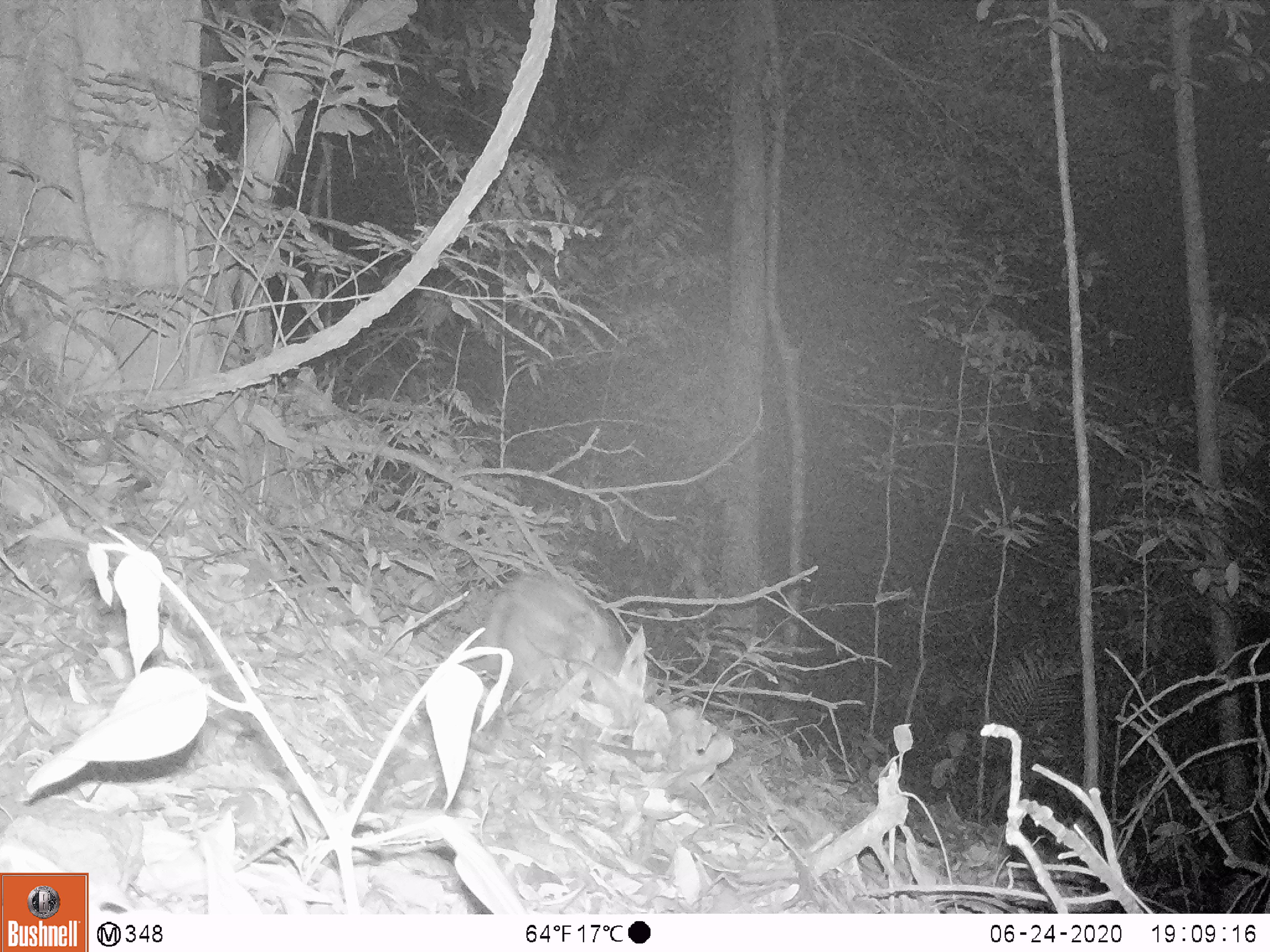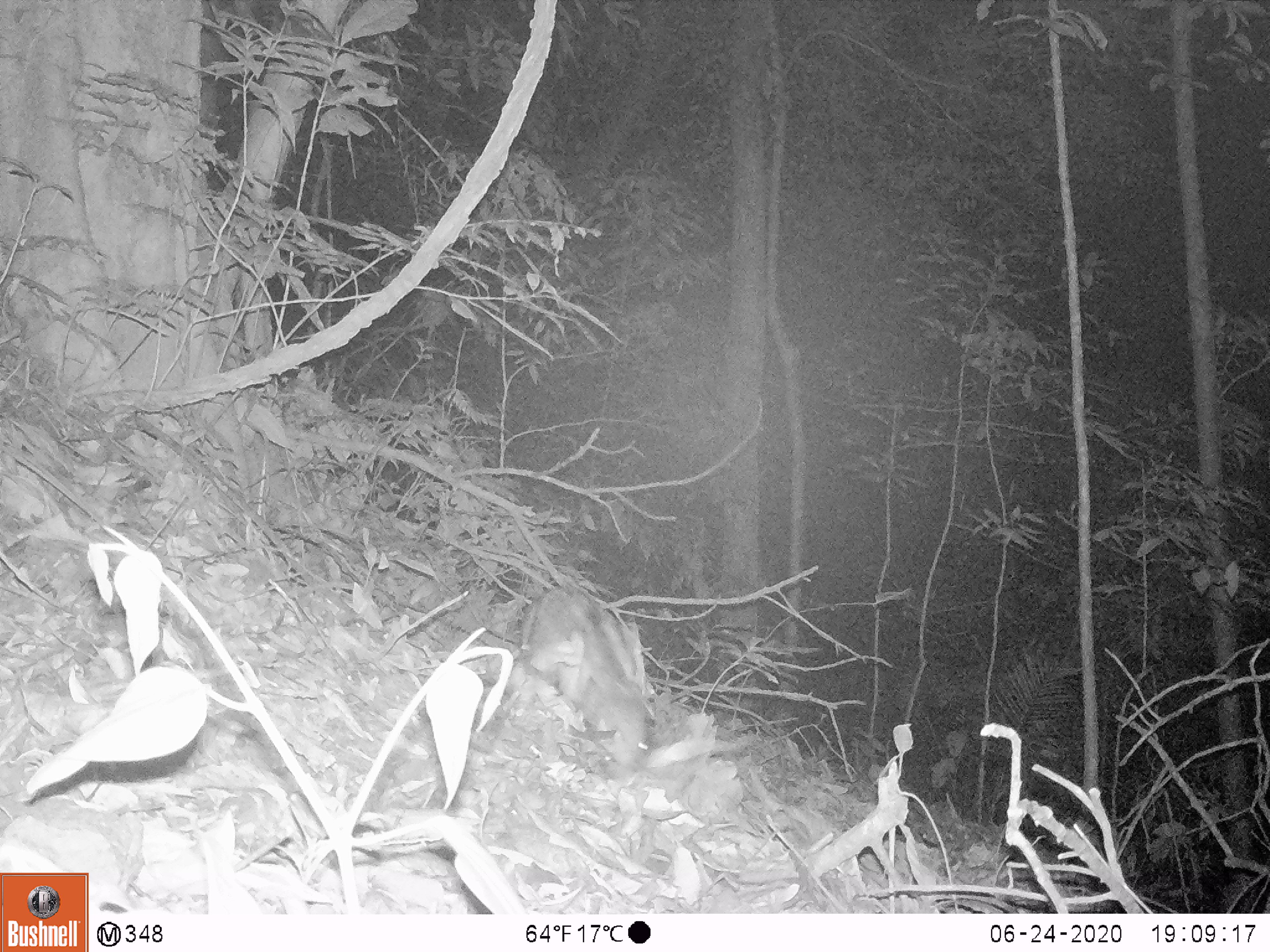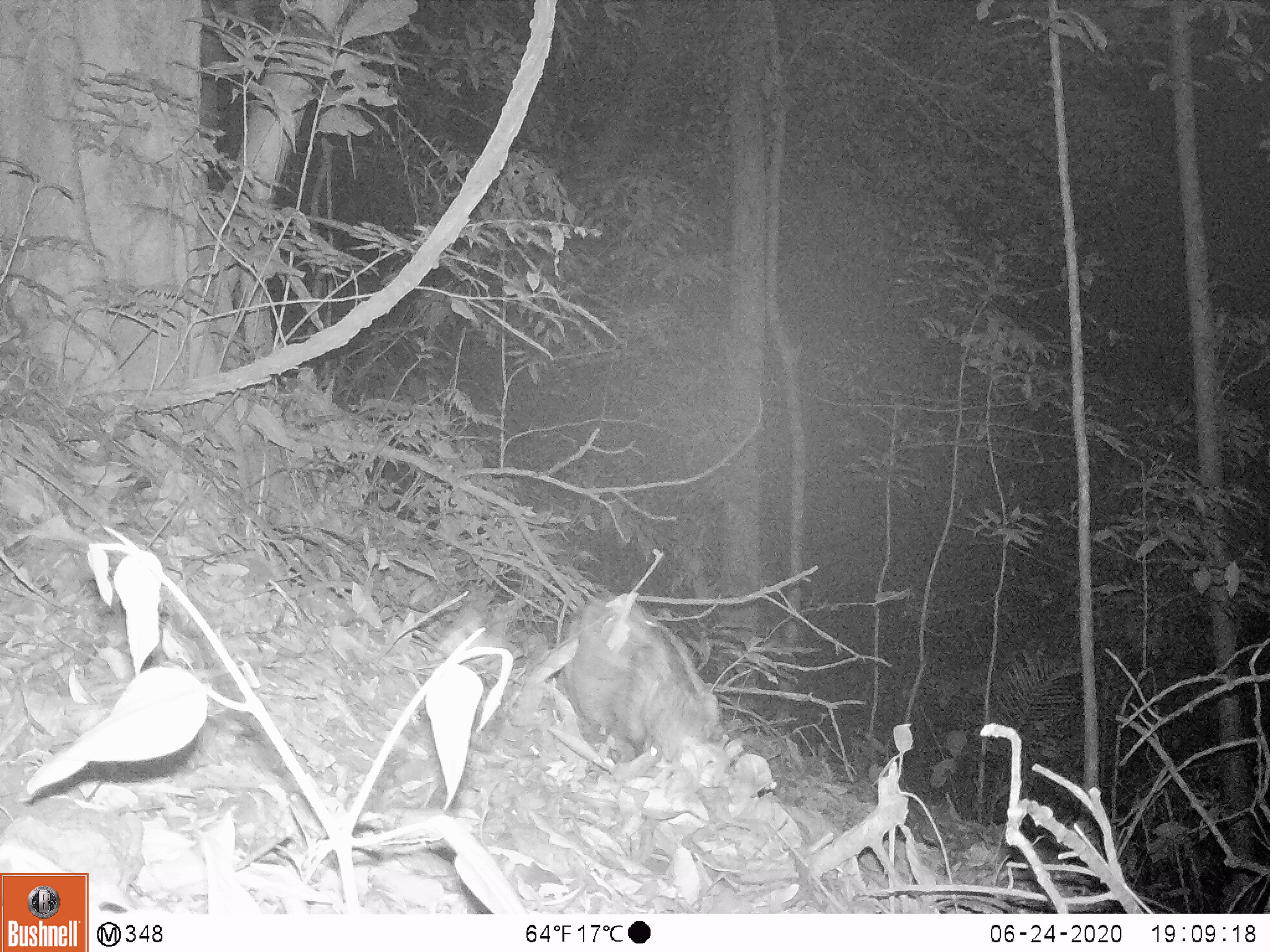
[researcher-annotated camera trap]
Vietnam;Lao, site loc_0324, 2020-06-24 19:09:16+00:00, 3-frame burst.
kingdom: Animalia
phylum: Chordata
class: Mammalia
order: Artiodactyla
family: Suidae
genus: Sus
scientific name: Sus scrofa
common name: eurasian wild pig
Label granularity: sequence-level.